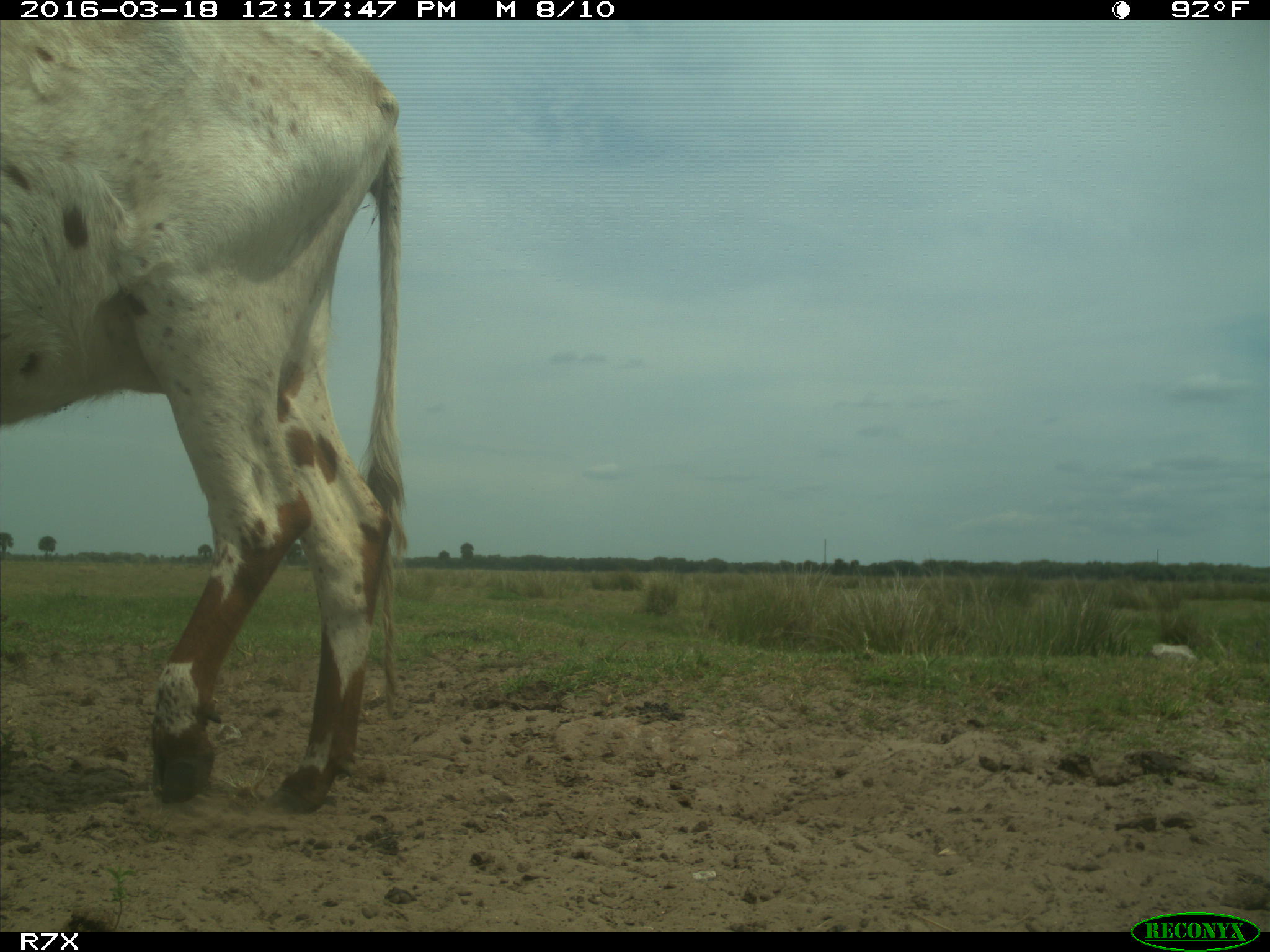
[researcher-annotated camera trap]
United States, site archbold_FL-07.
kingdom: Animalia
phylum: Chordata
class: Mammalia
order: Artiodactyla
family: Bovidae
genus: Bos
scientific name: Bos taurus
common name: domestic cow